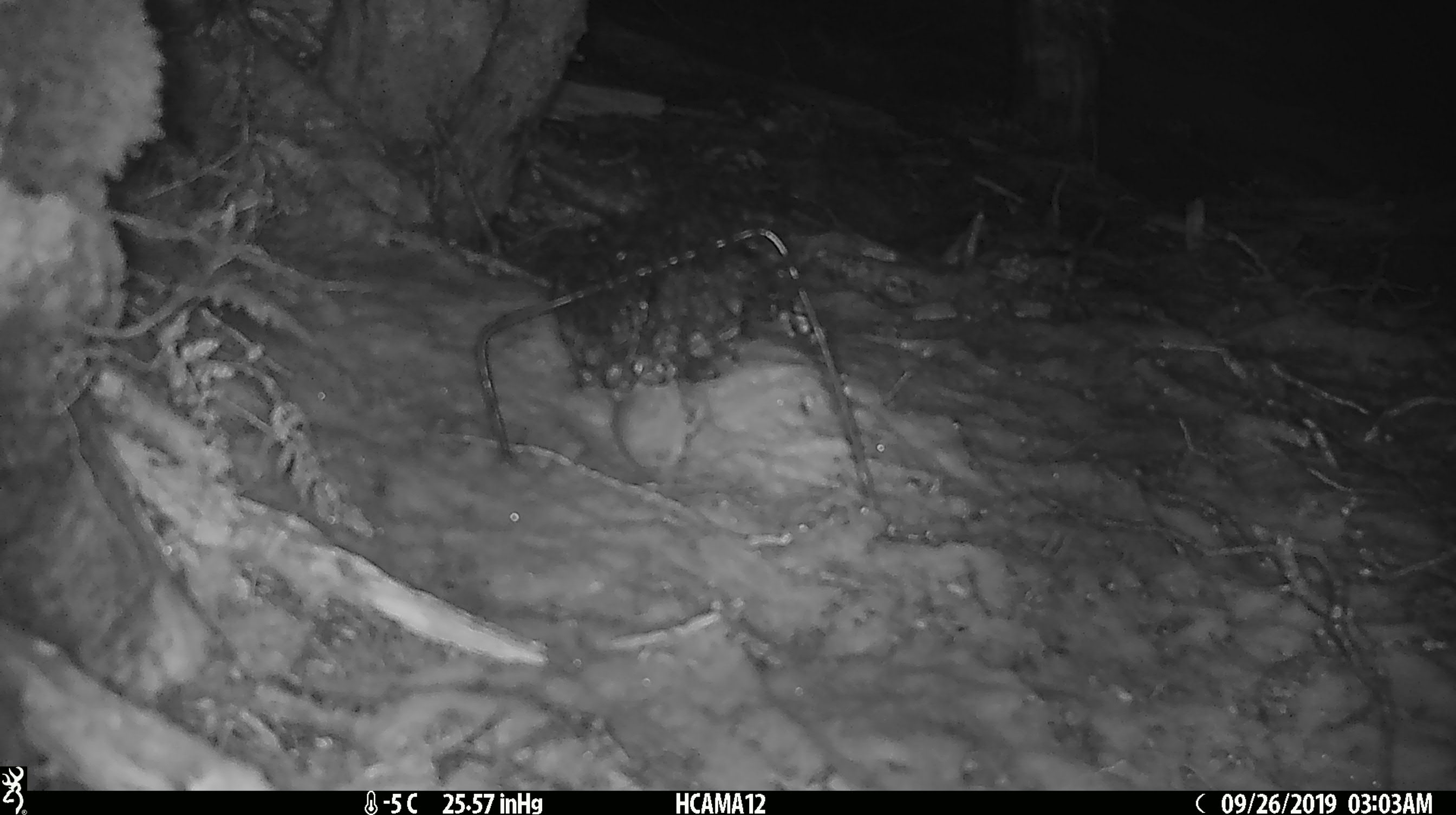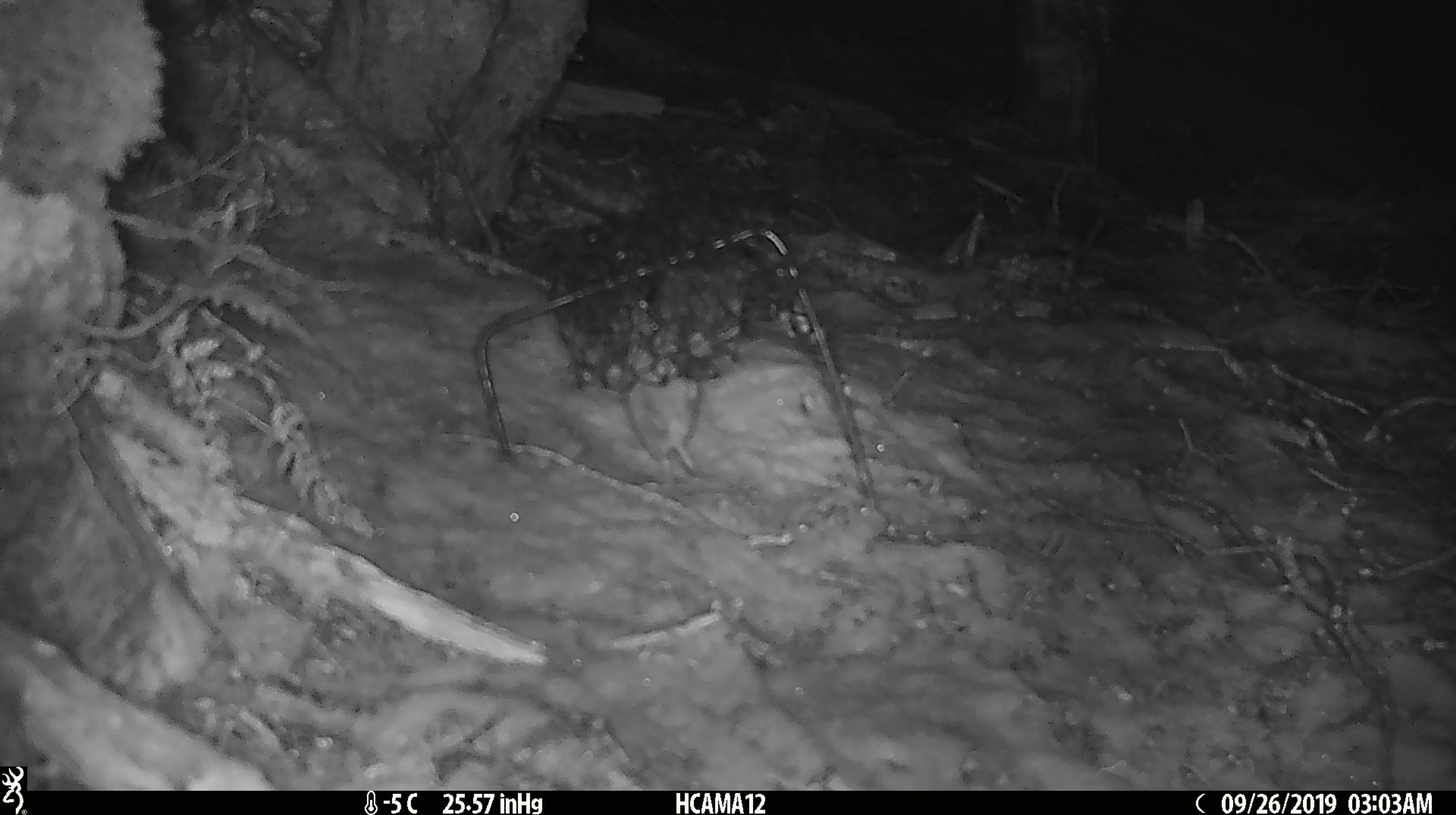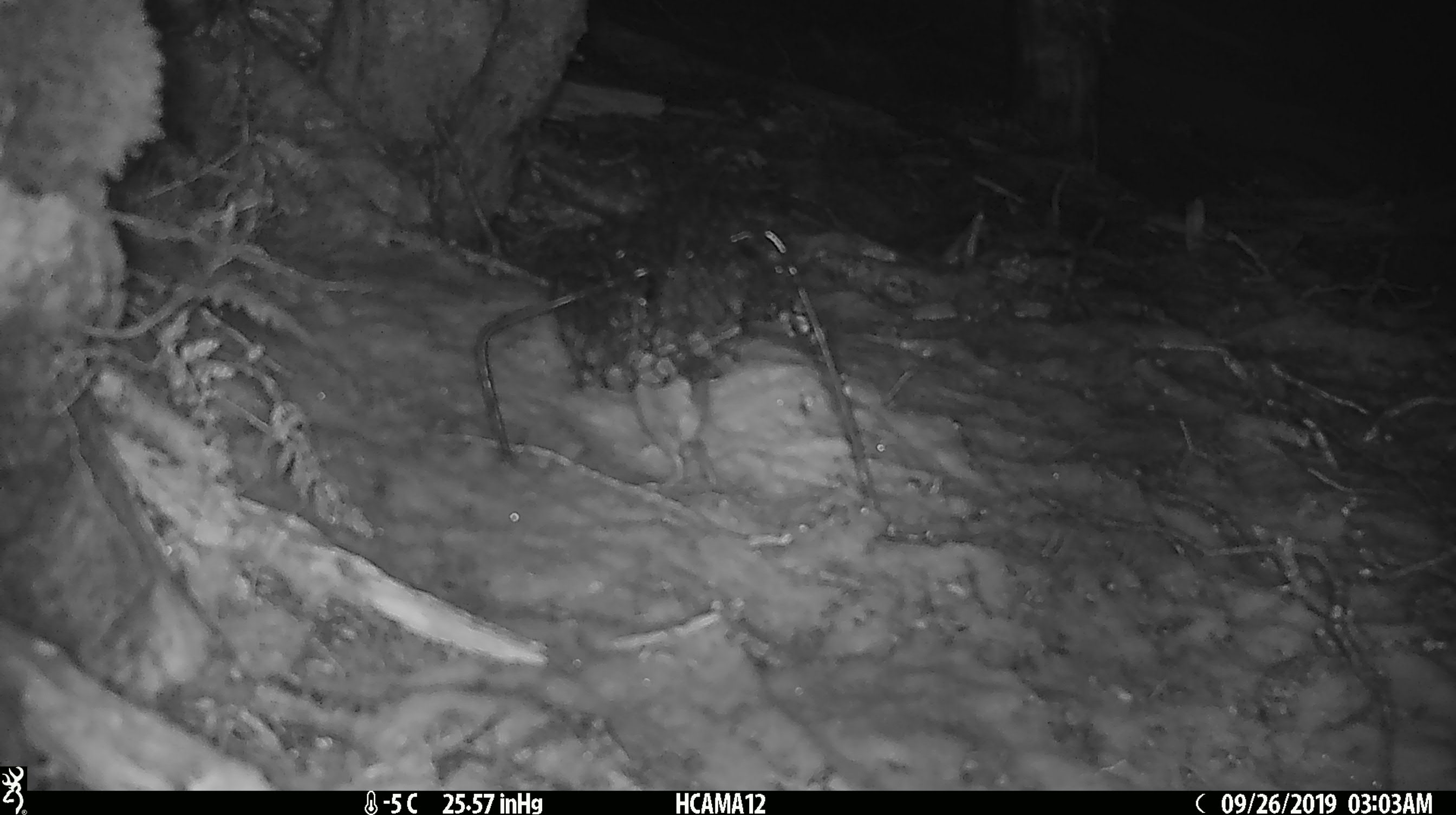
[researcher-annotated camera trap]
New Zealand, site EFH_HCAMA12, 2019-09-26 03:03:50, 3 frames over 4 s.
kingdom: Animalia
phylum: Chordata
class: Mammalia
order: Rodentia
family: Muridae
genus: Mus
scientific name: Mus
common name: mouse